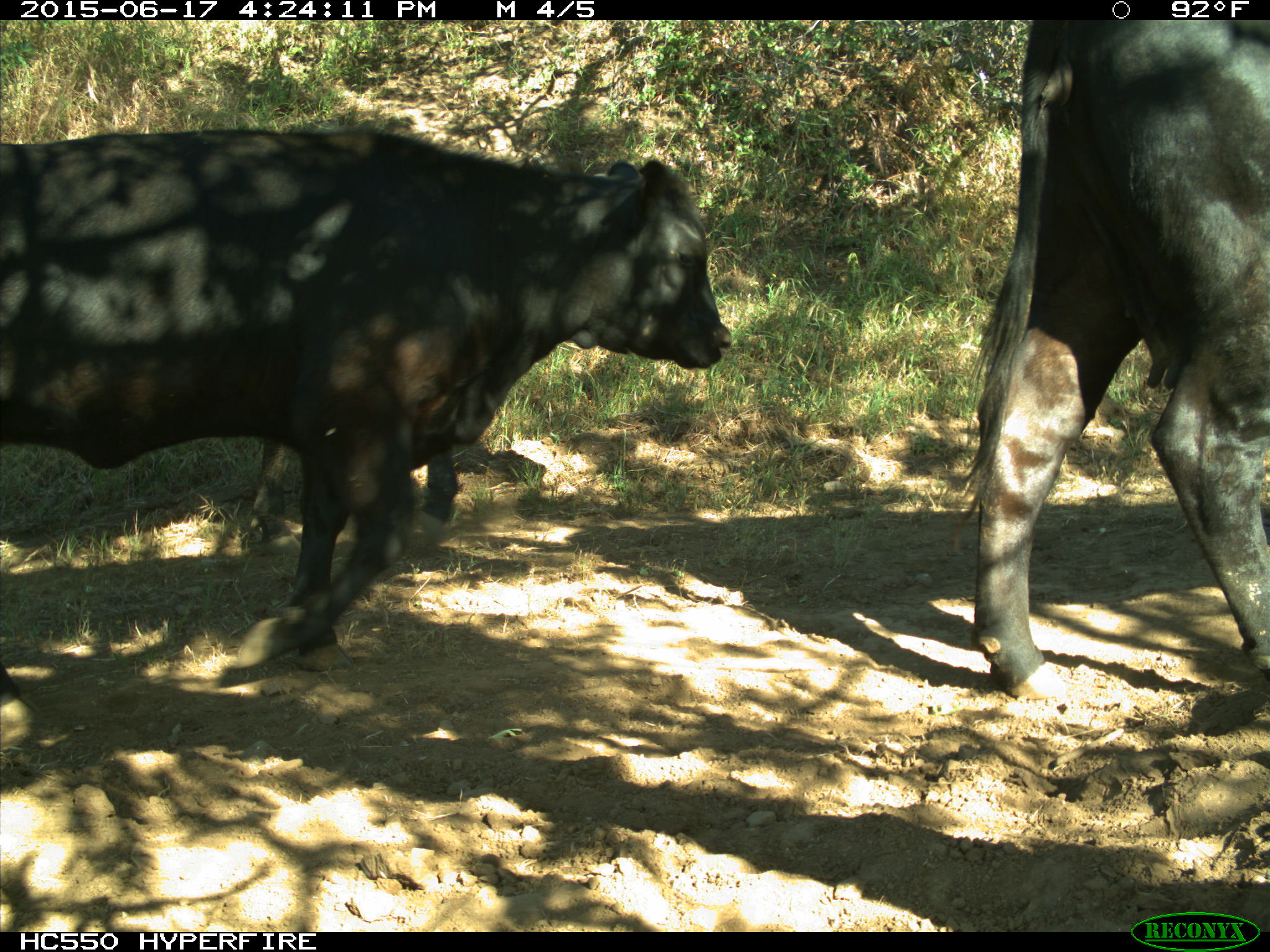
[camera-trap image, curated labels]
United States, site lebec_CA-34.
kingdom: Animalia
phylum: Chordata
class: Mammalia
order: Artiodactyla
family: Bovidae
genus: Bos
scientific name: Bos taurus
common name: domestic cow